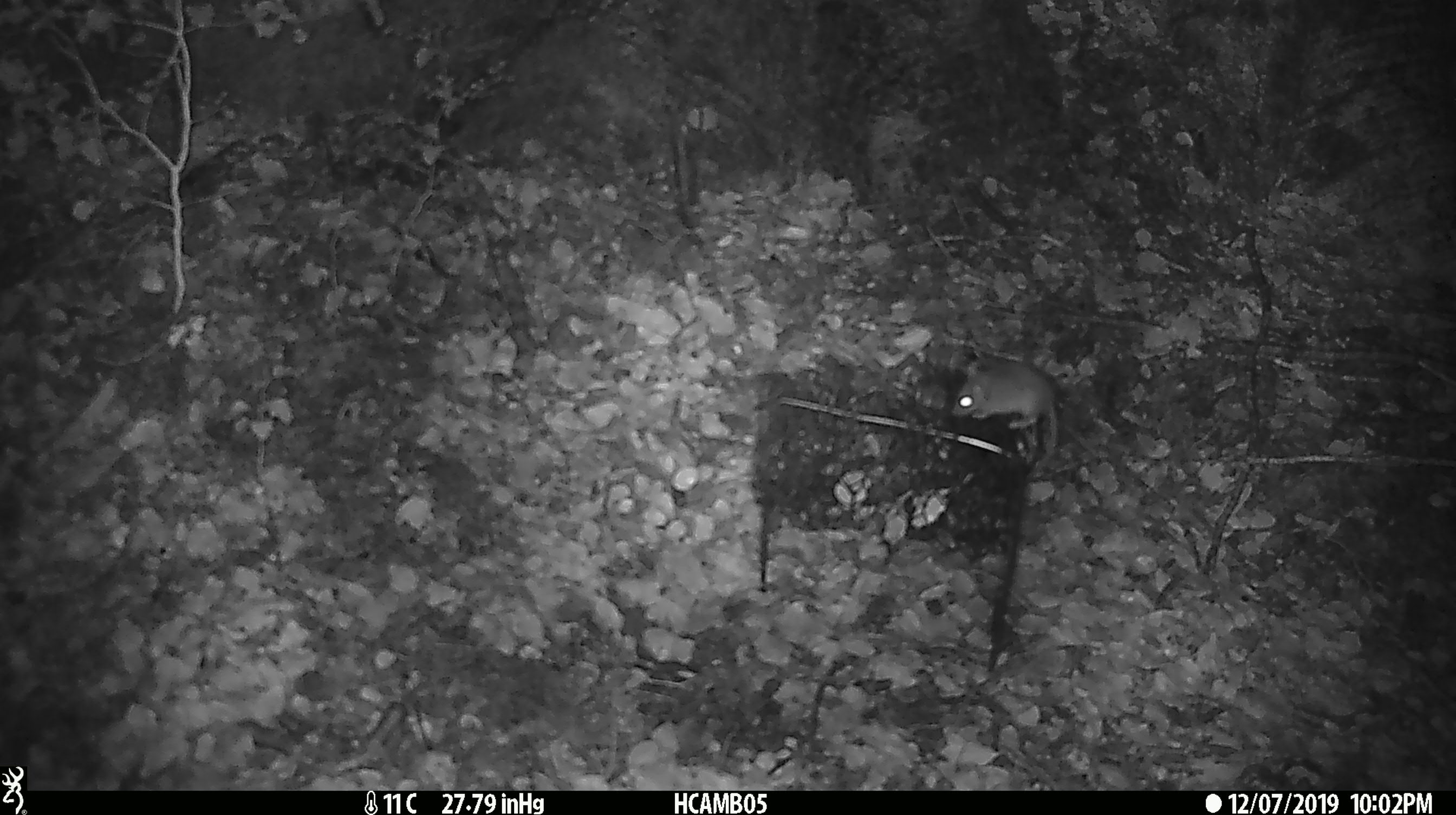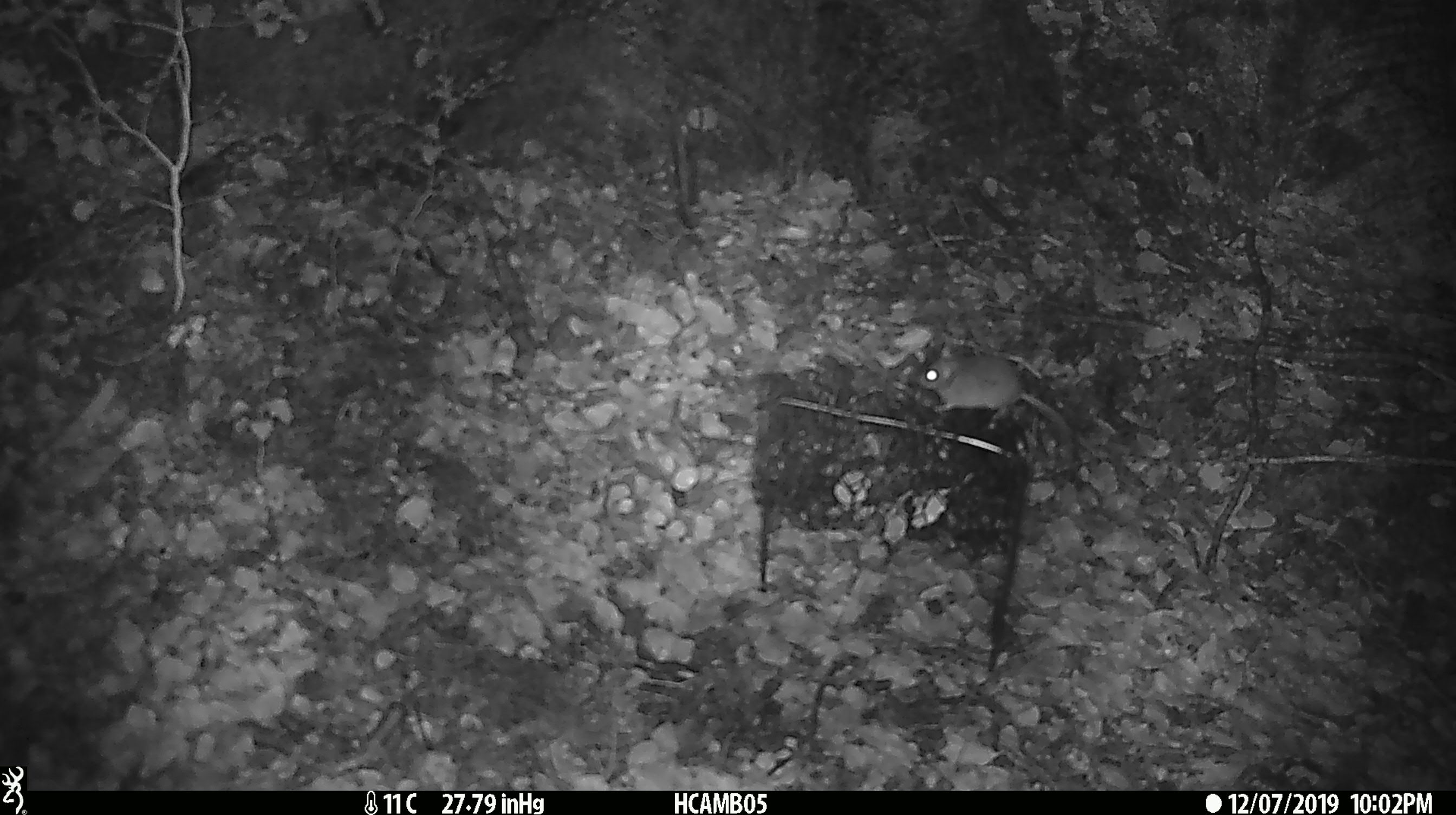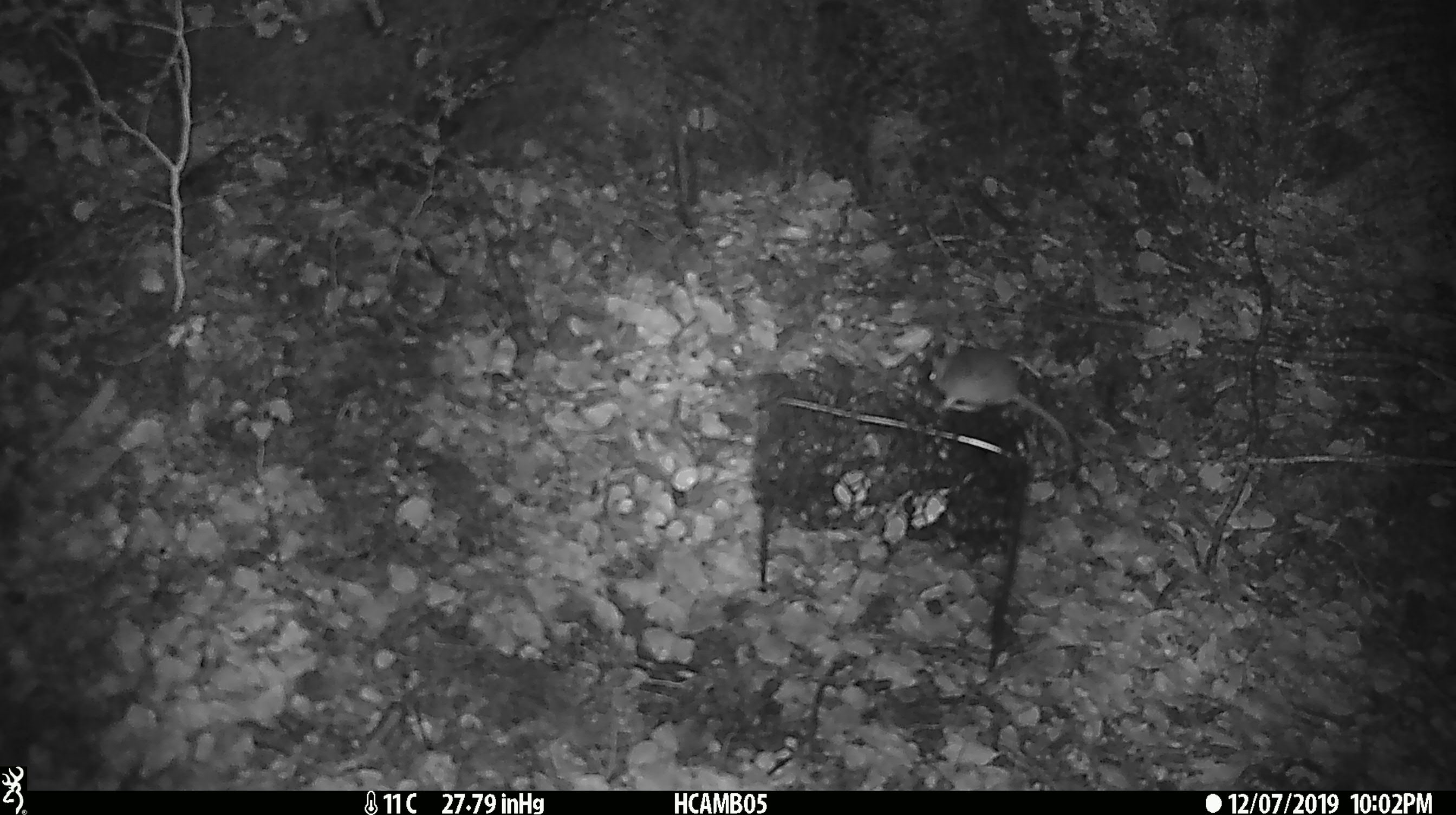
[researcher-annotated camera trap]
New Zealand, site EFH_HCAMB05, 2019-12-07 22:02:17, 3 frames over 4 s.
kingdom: Animalia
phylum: Chordata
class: Mammalia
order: Rodentia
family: Muridae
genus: Mus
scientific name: Mus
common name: mouse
Mouse (Mus).